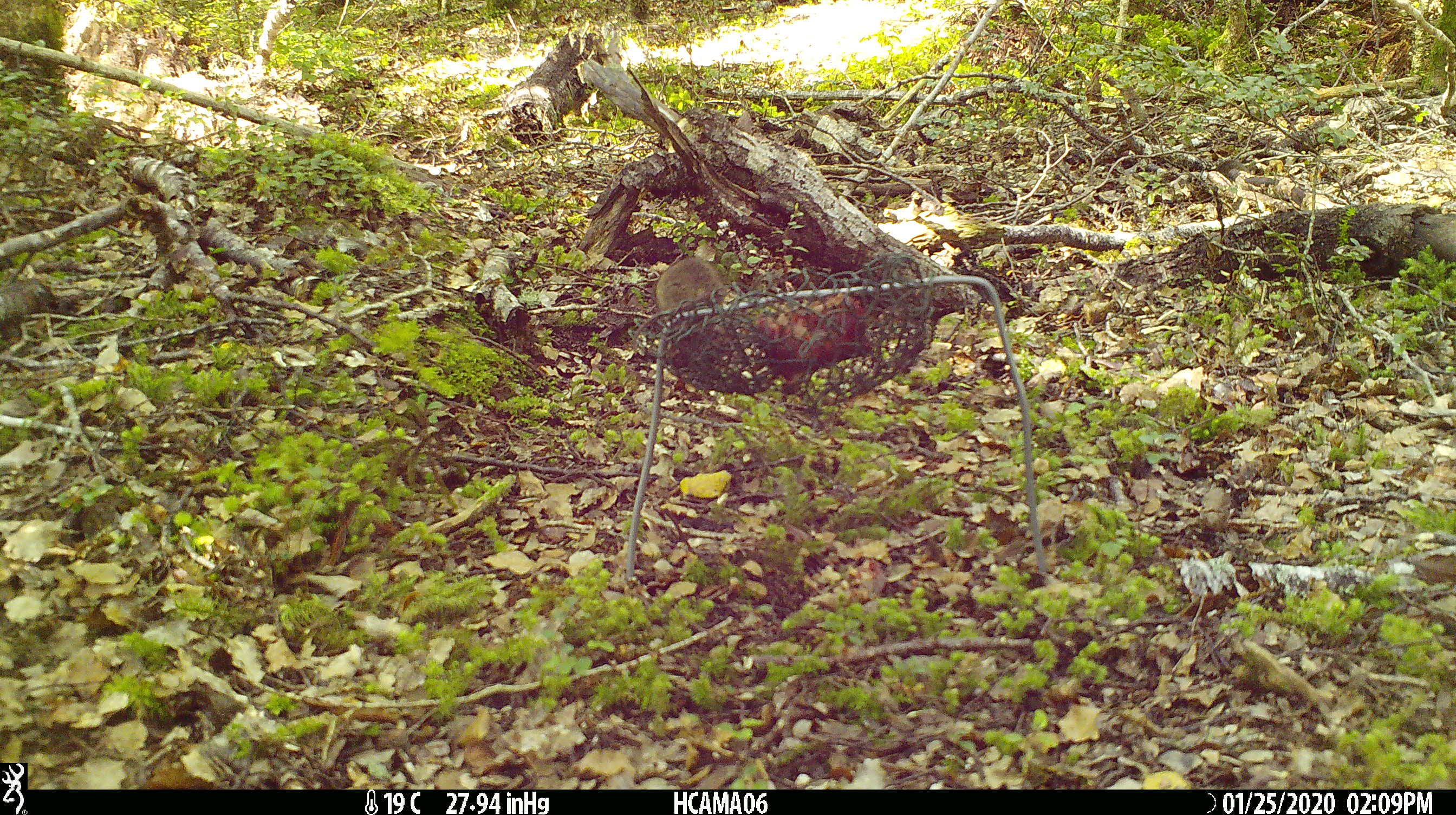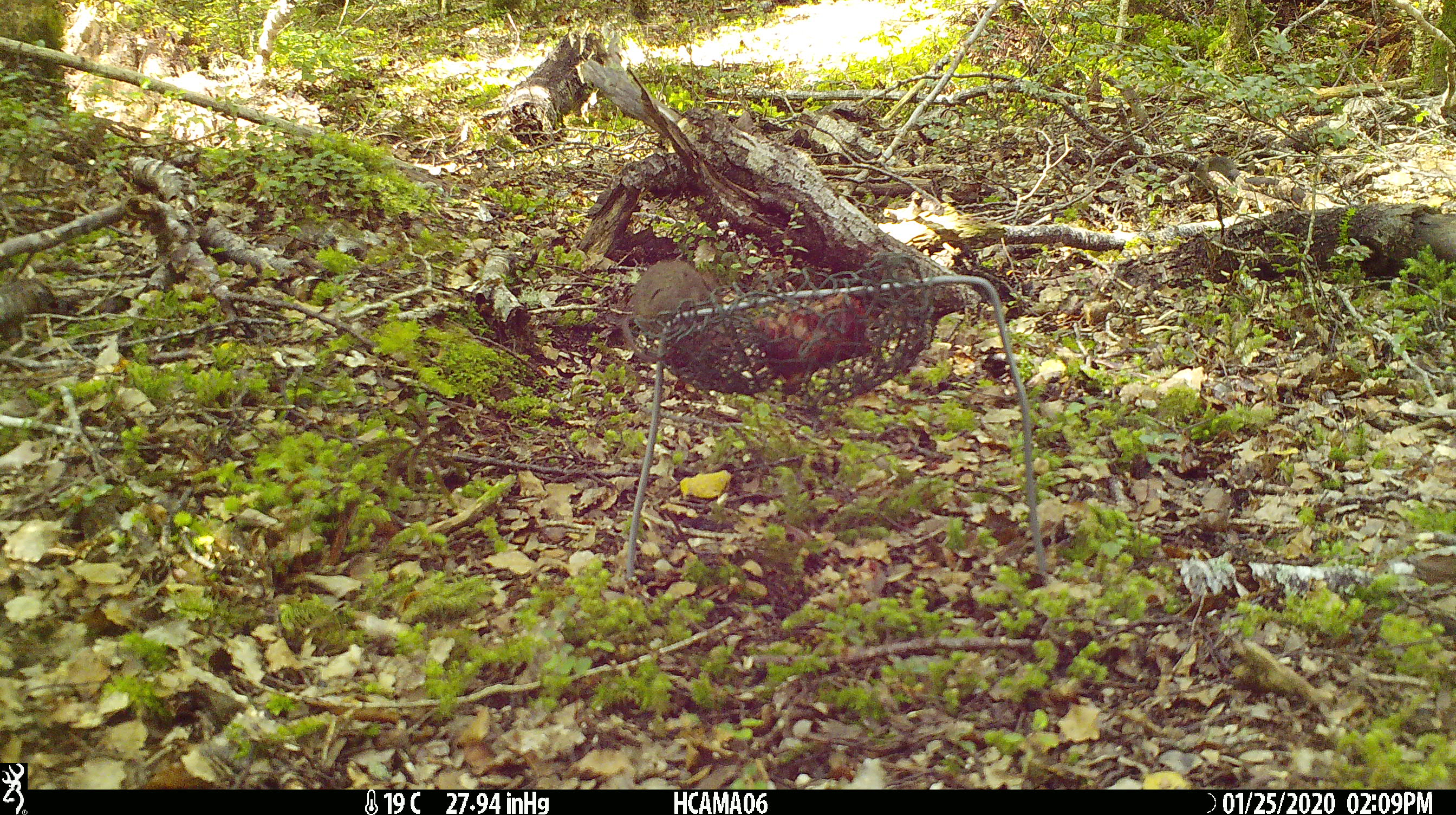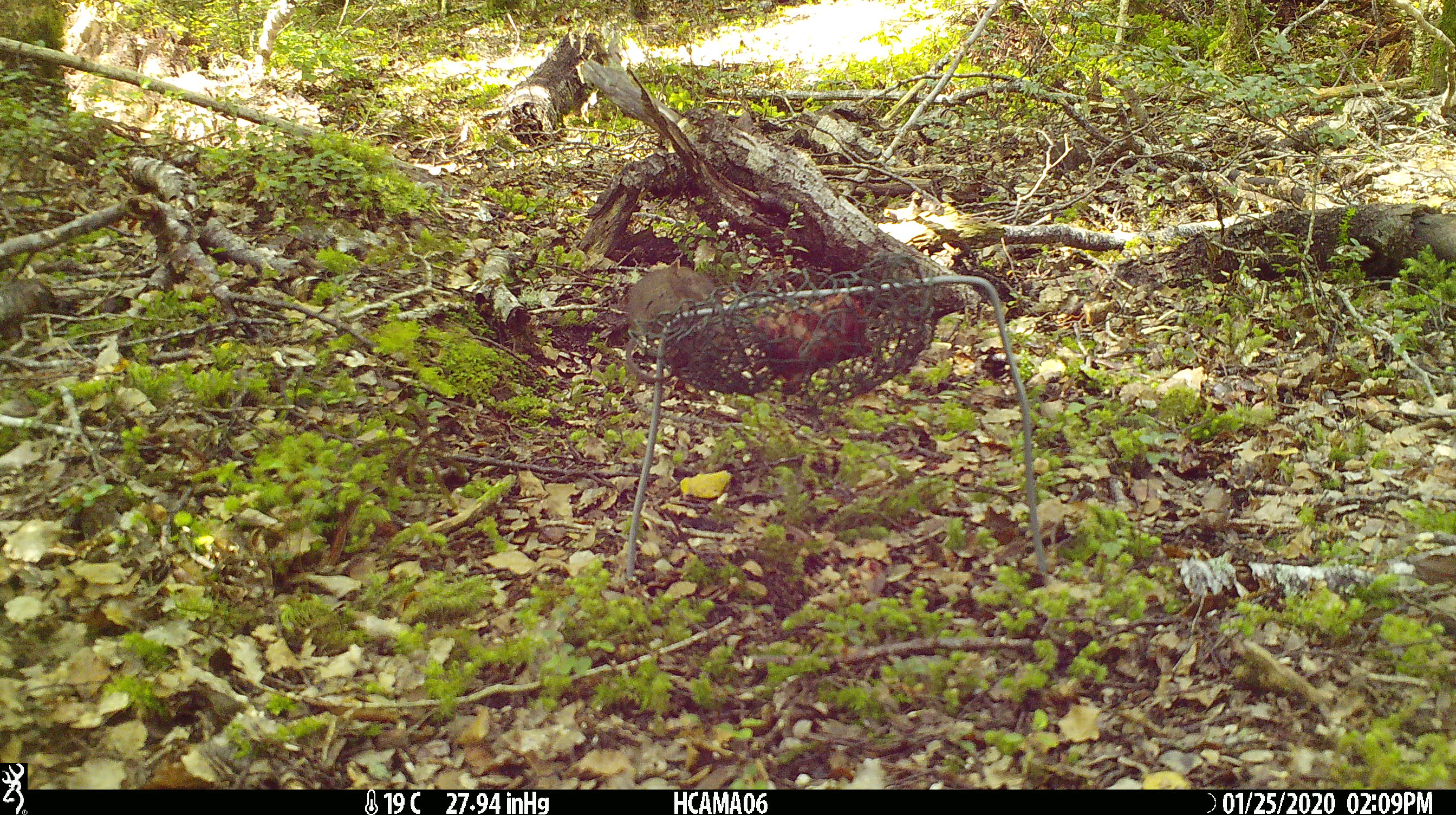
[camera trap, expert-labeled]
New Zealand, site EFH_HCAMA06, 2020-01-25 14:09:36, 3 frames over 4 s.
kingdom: Animalia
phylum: Chordata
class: Mammalia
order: Rodentia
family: Muridae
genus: Mus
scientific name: Mus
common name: mouse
Mouse (Mus).